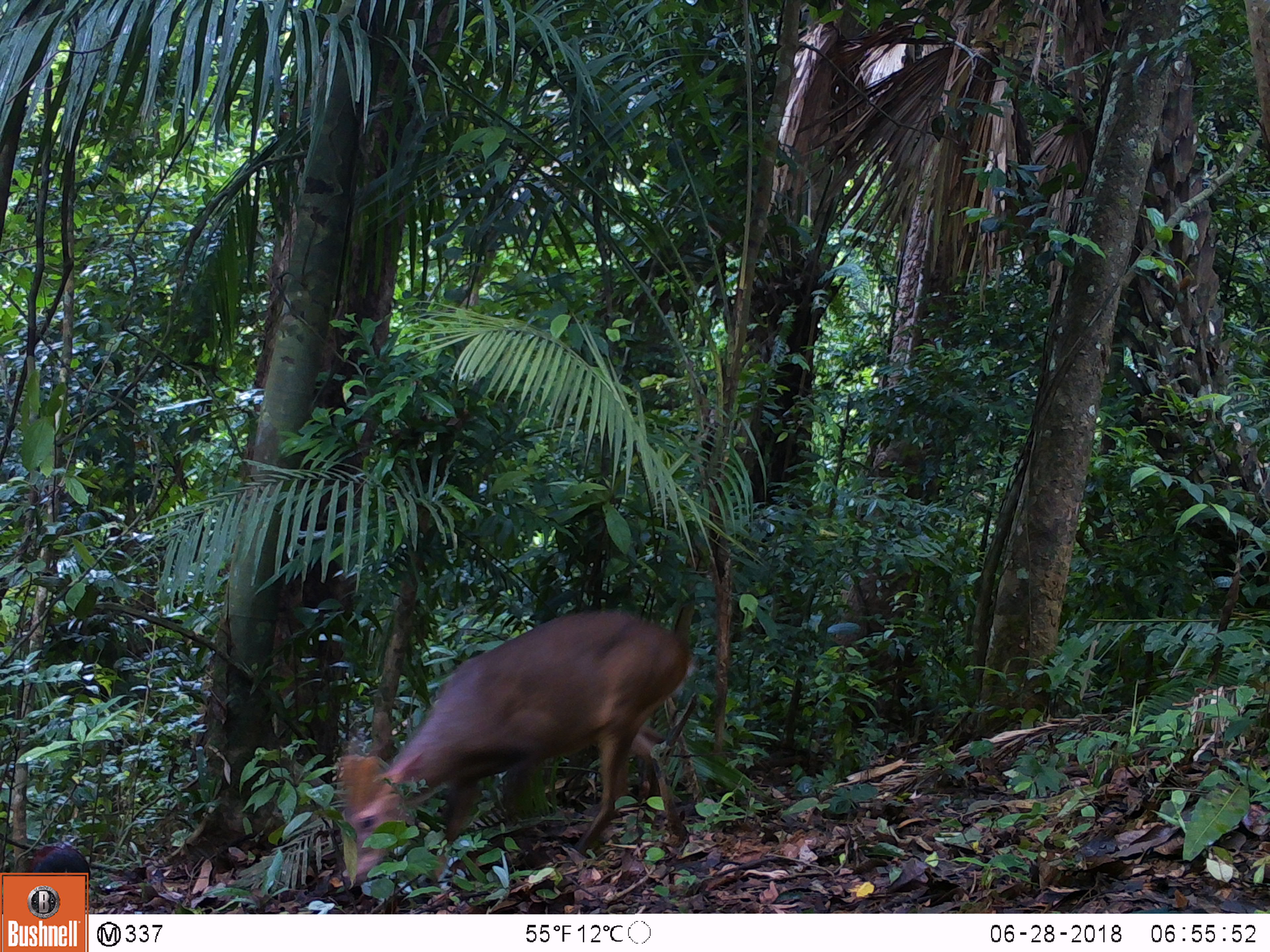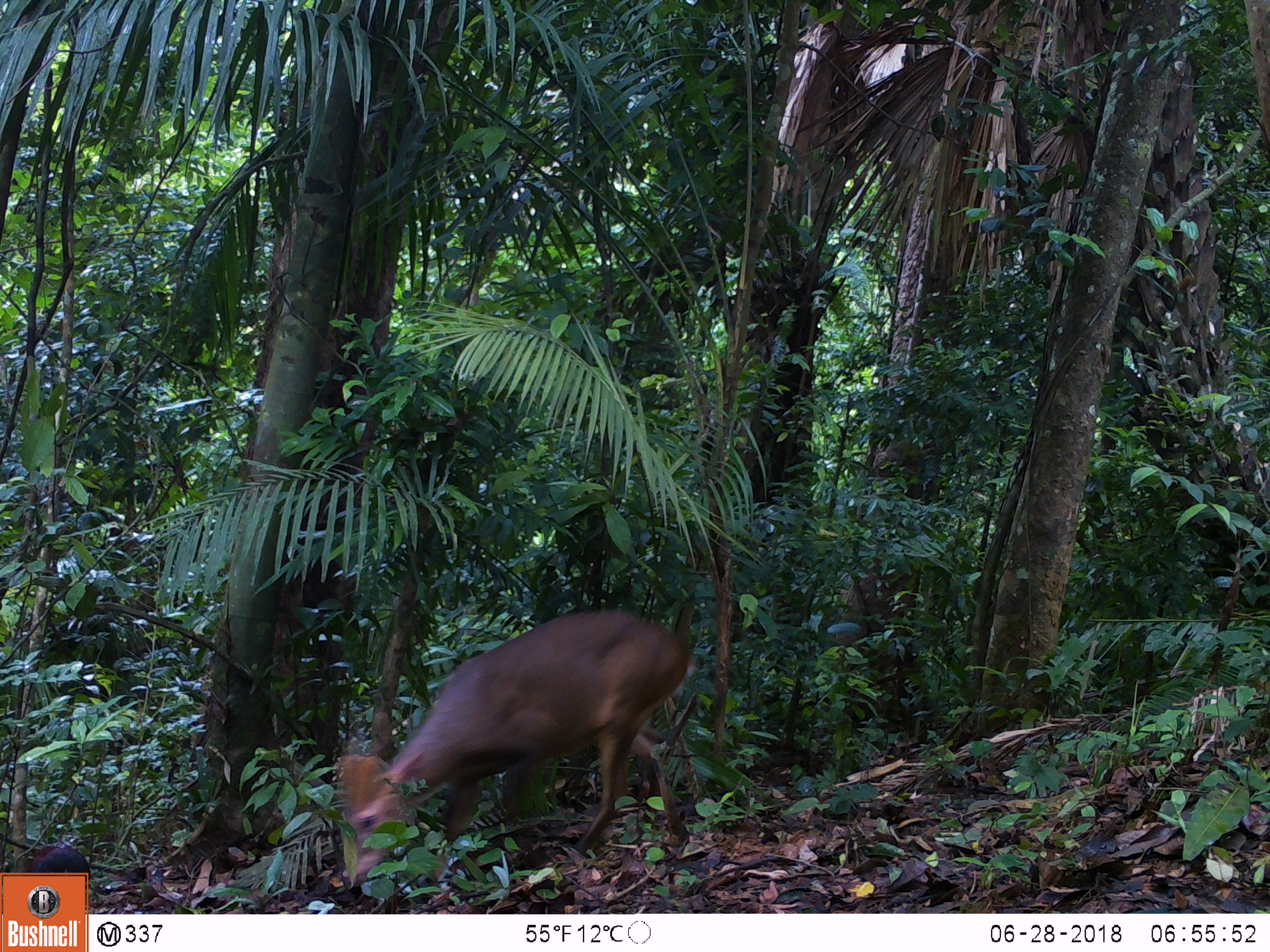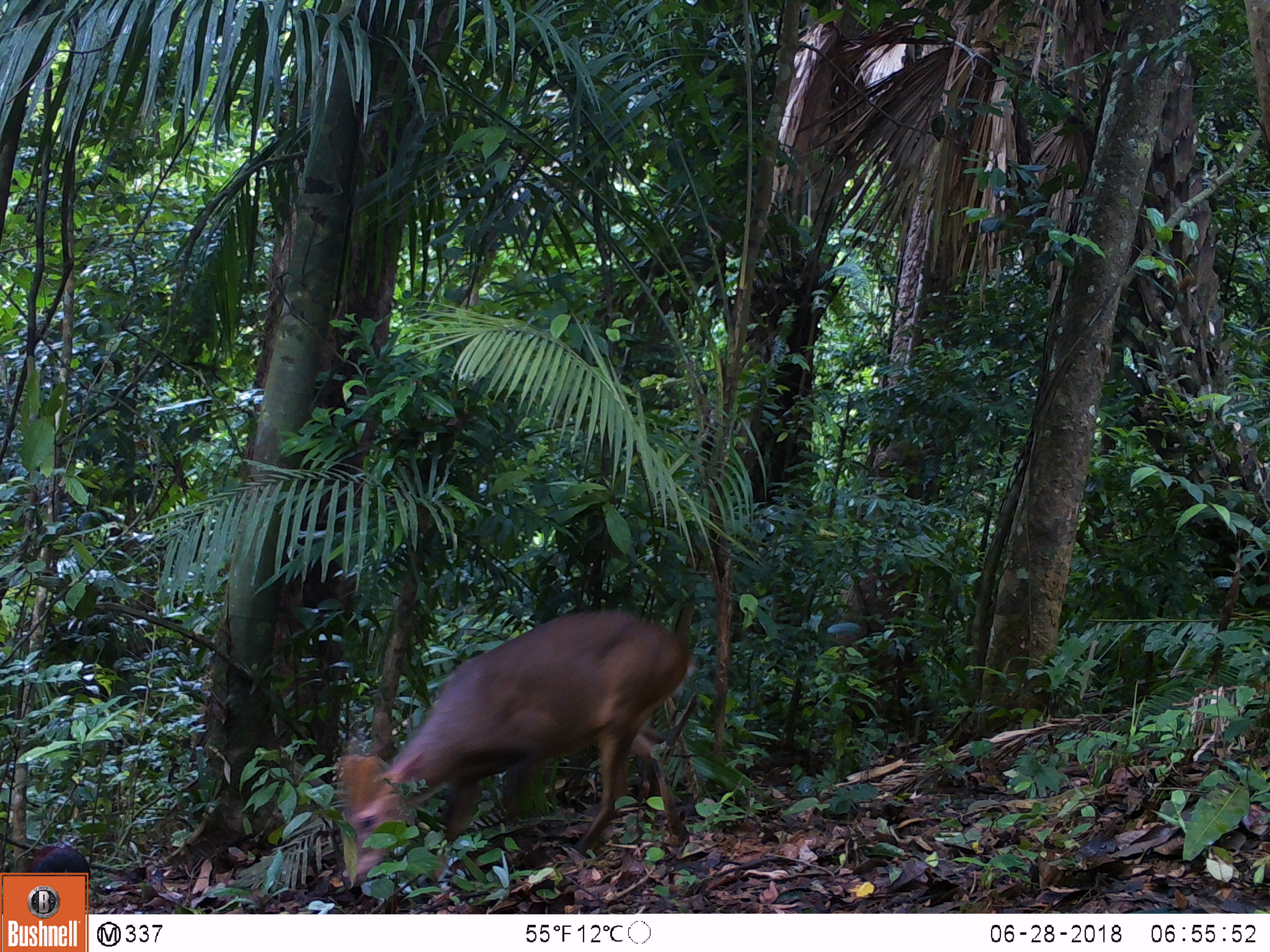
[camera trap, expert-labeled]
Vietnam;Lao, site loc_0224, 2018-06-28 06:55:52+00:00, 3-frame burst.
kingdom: Animalia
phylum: Chordata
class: Mammalia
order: Artiodactyla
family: Cervidae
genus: Muntiacus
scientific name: Muntiacus vuquangensis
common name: large-antlered muntjac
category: large antlered muntjac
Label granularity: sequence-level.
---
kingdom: Animalia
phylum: Chordata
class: Aves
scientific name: Aves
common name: bird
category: unidentified bird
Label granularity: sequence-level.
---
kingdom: Animalia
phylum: Chordata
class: Aves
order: Galliformes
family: Phasianidae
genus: Gallus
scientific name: Gallus gallus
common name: red junglefowl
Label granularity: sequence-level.